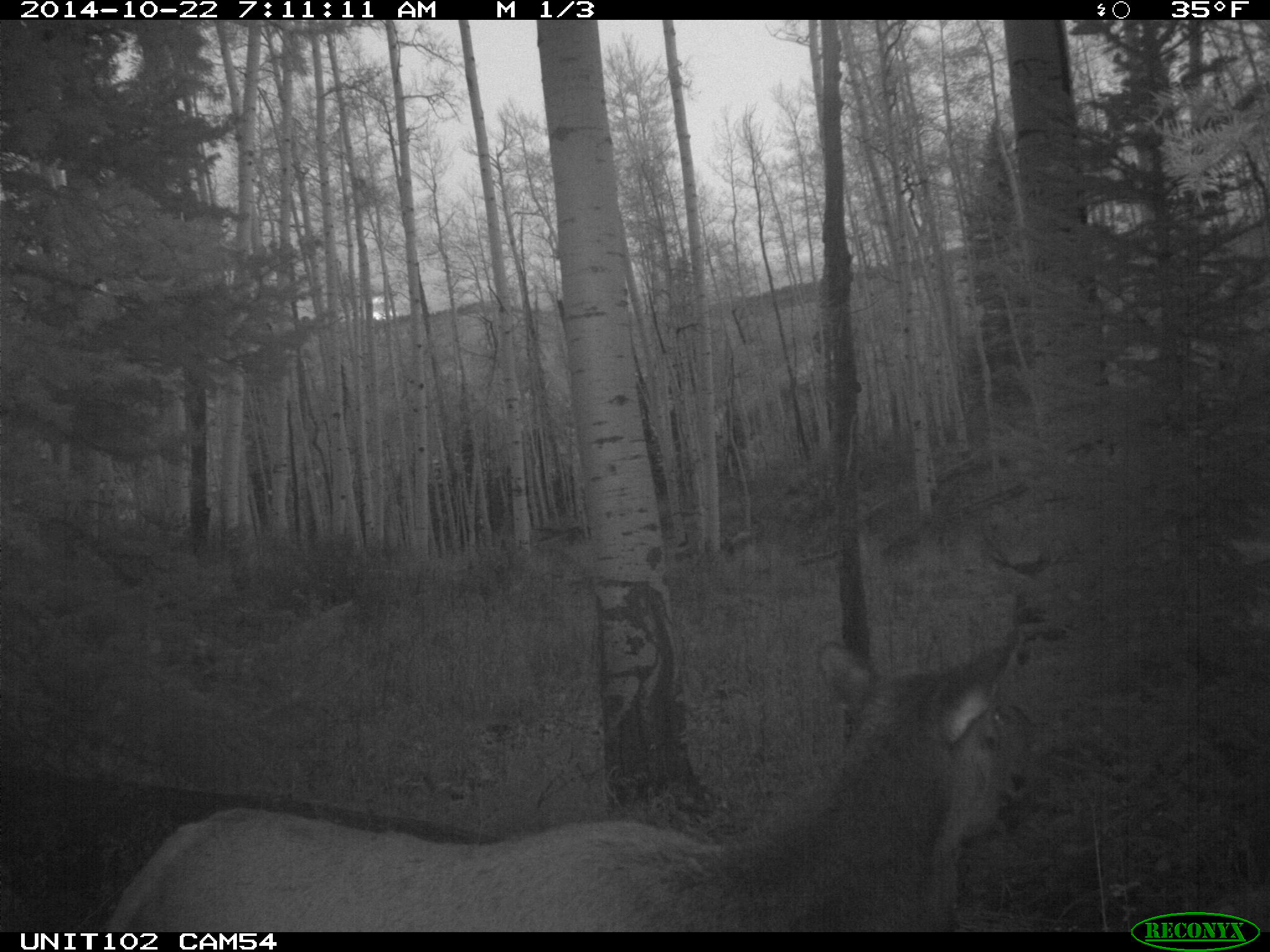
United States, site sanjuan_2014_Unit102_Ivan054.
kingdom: Animalia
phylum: Chordata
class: Mammalia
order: Artiodactyla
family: Cervidae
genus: Cervus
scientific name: Cervus elaphus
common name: red deer